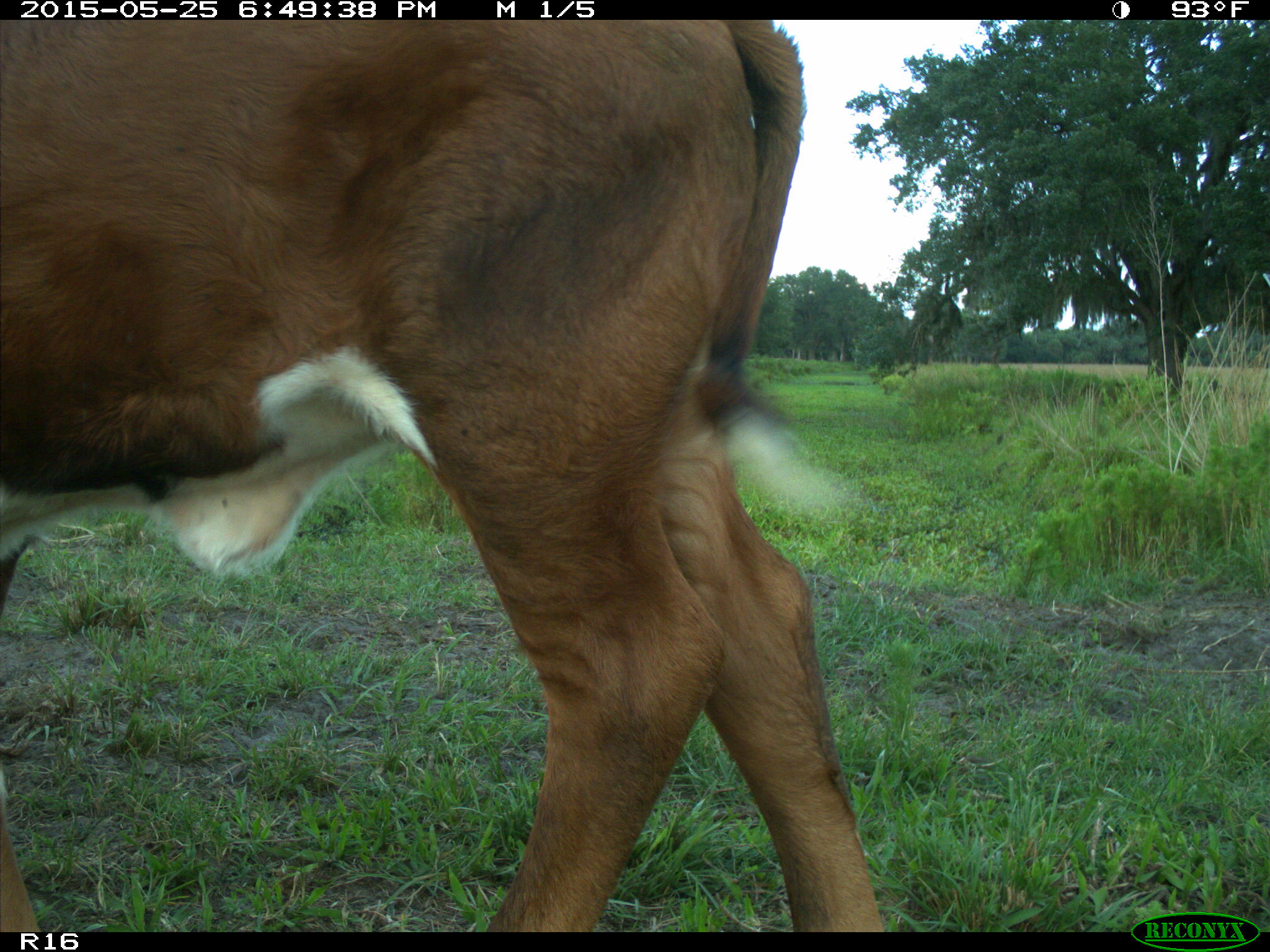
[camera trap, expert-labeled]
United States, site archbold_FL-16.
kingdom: Animalia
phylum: Chordata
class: Mammalia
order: Artiodactyla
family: Bovidae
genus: Bos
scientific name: Bos taurus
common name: domestic cow